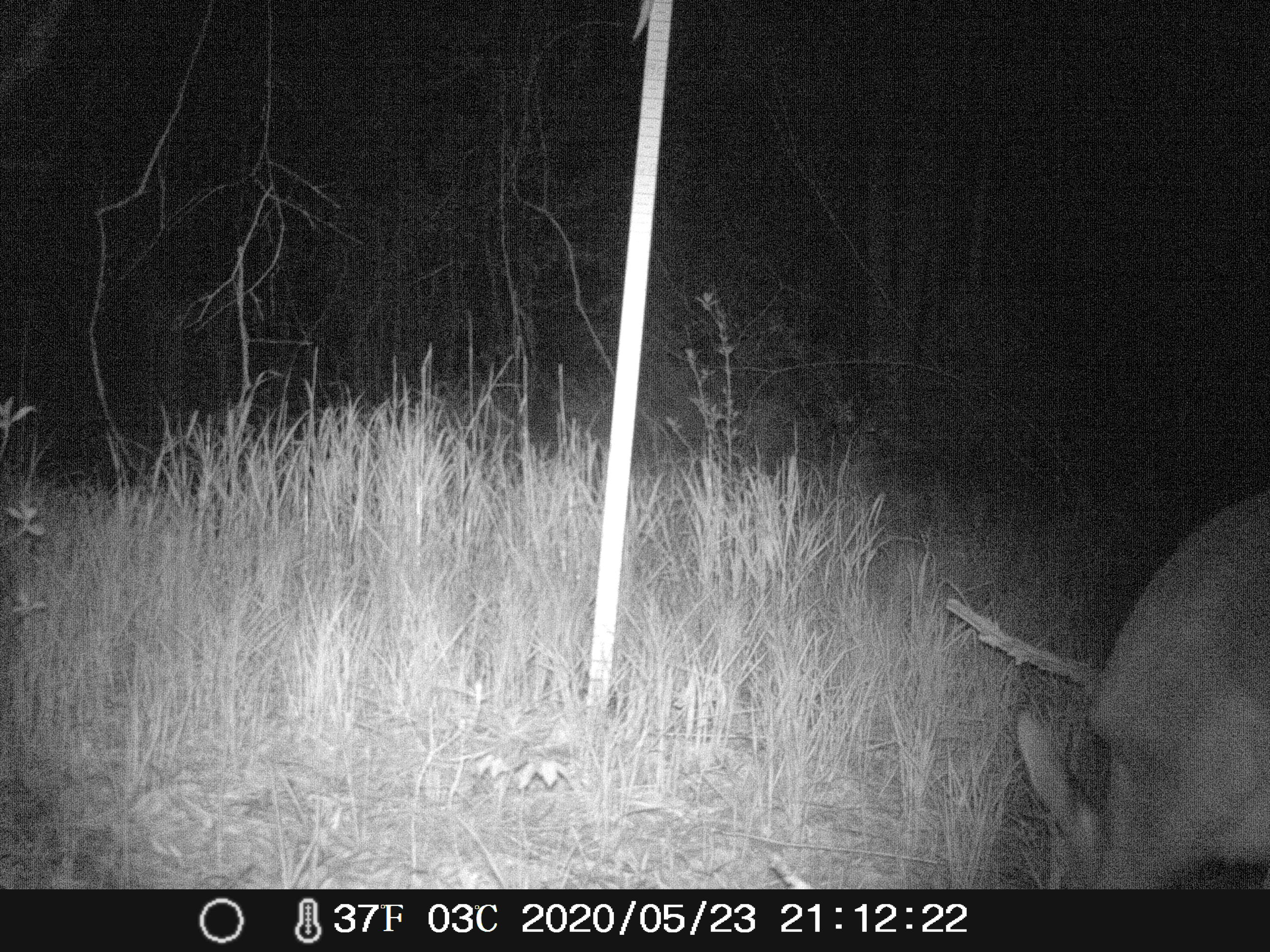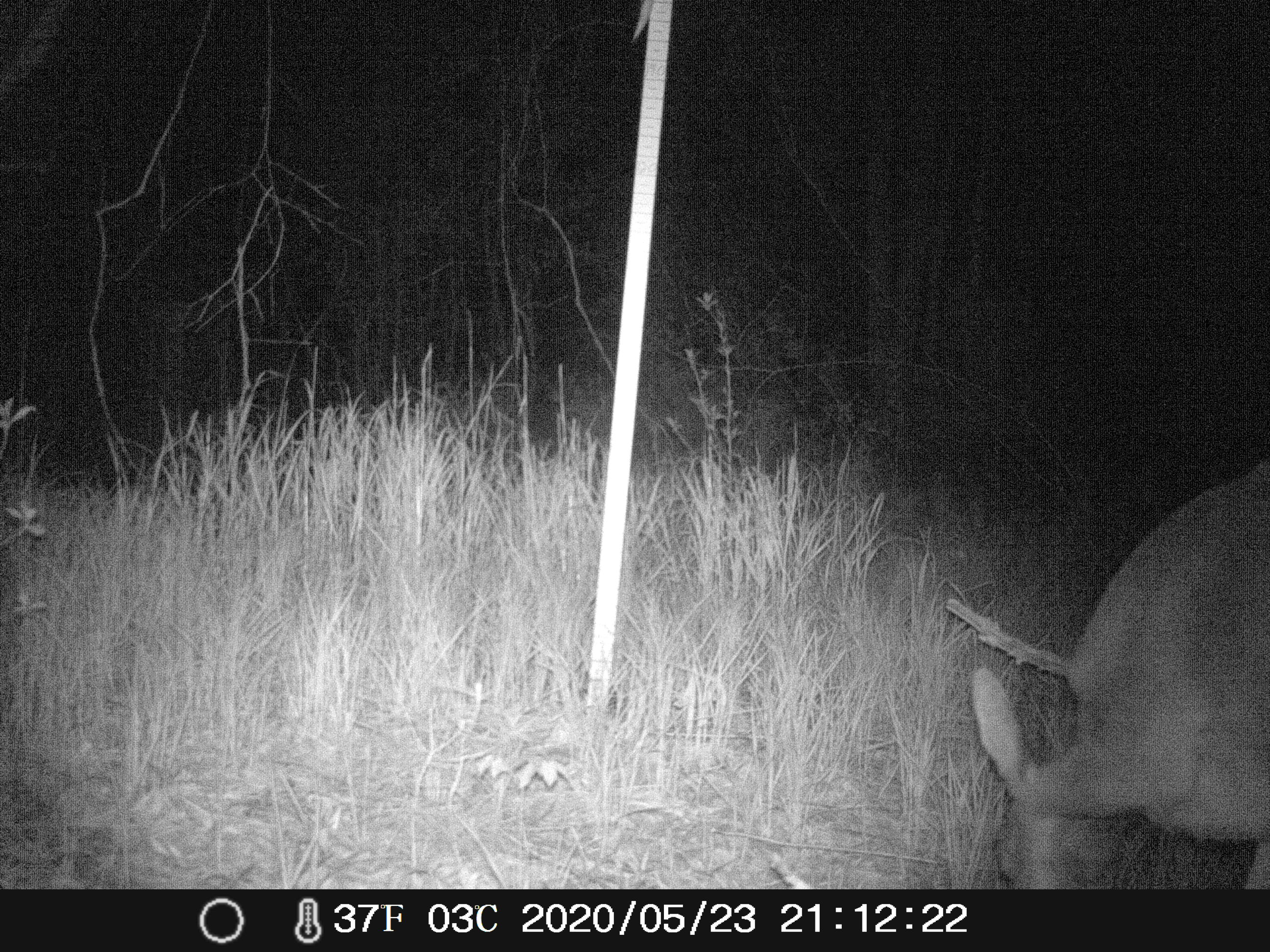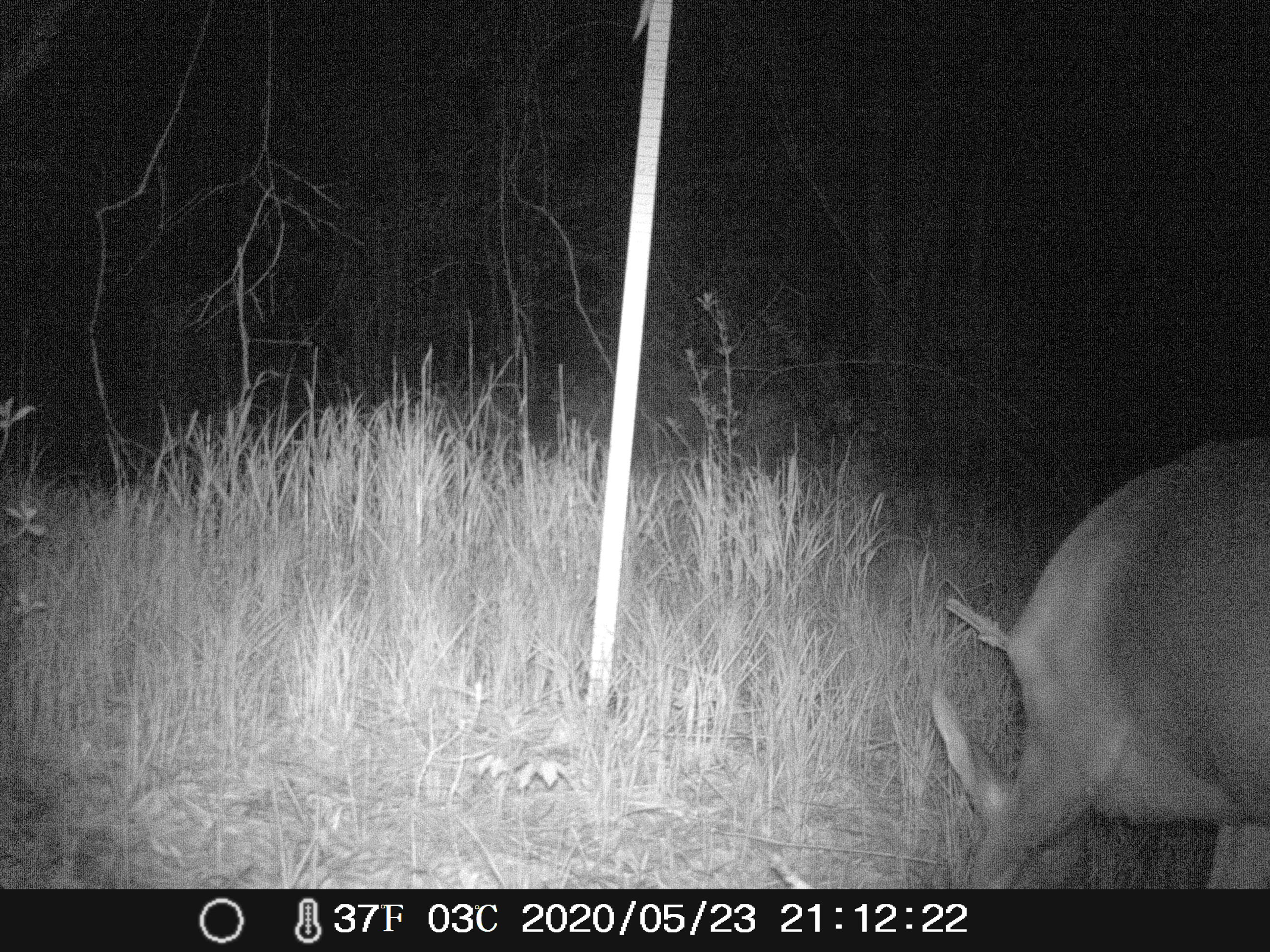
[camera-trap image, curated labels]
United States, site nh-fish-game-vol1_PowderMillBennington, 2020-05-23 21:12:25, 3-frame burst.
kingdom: Animalia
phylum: Chordata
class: Mammalia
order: Artiodactyla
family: Cervidae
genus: Odocoileus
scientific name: Odocoileus virginianus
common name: white-tailed deer